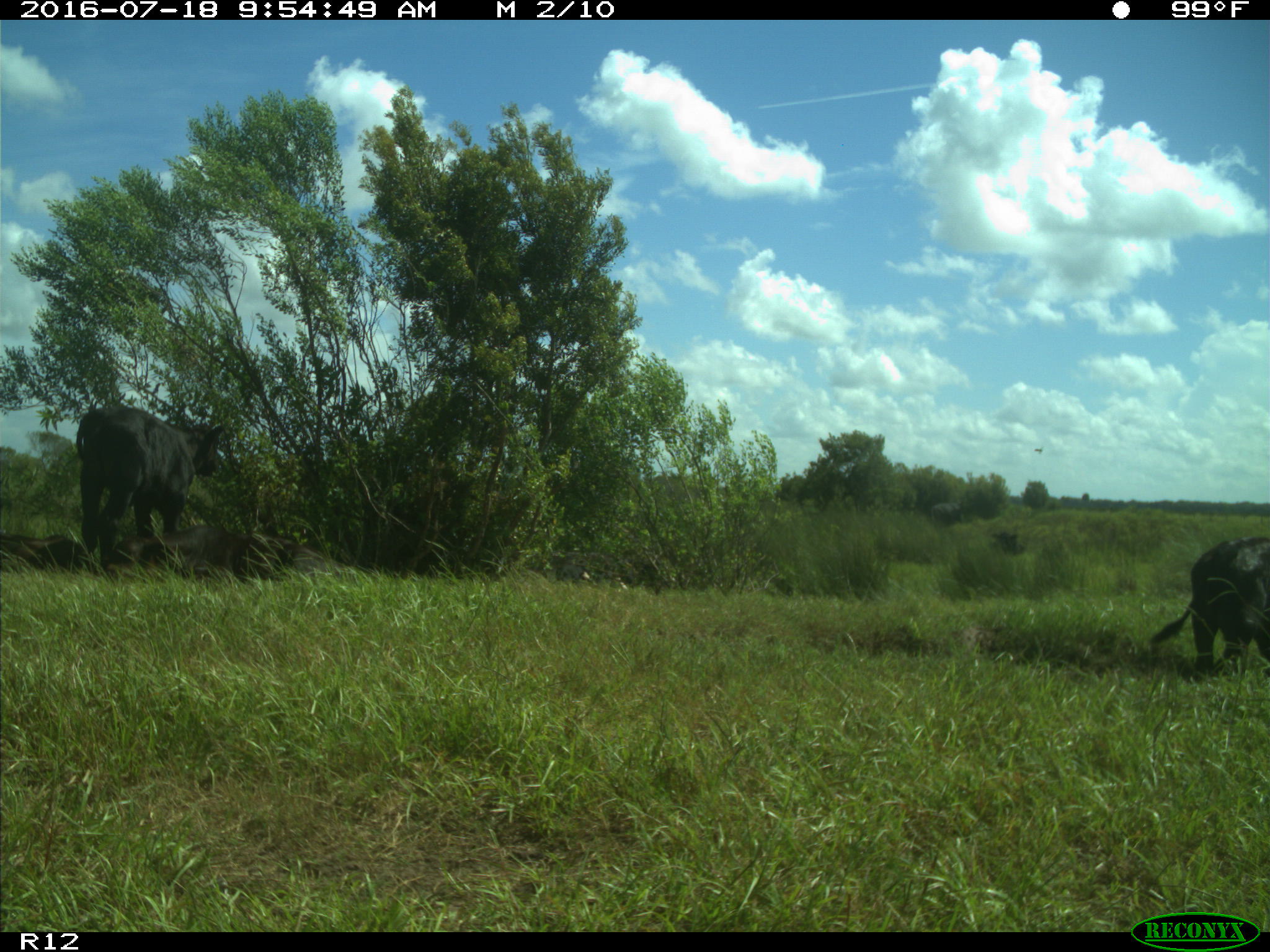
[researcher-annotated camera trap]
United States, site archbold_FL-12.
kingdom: Animalia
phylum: Chordata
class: Mammalia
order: Artiodactyla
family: Bovidae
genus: Bos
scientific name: Bos taurus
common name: domestic cow